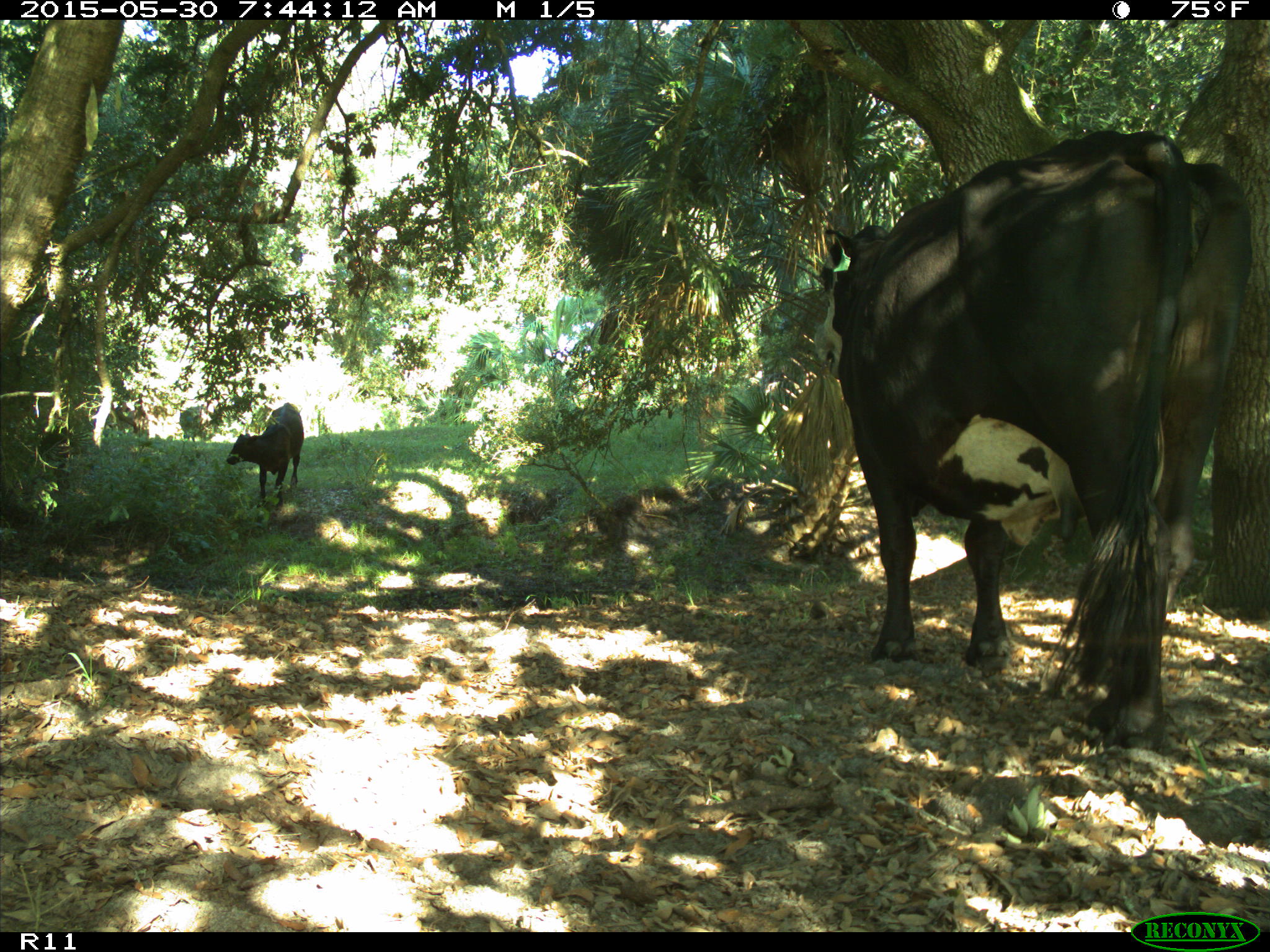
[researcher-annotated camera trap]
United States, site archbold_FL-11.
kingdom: Animalia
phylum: Chordata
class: Mammalia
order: Artiodactyla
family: Bovidae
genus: Bos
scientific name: Bos taurus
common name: domestic cow